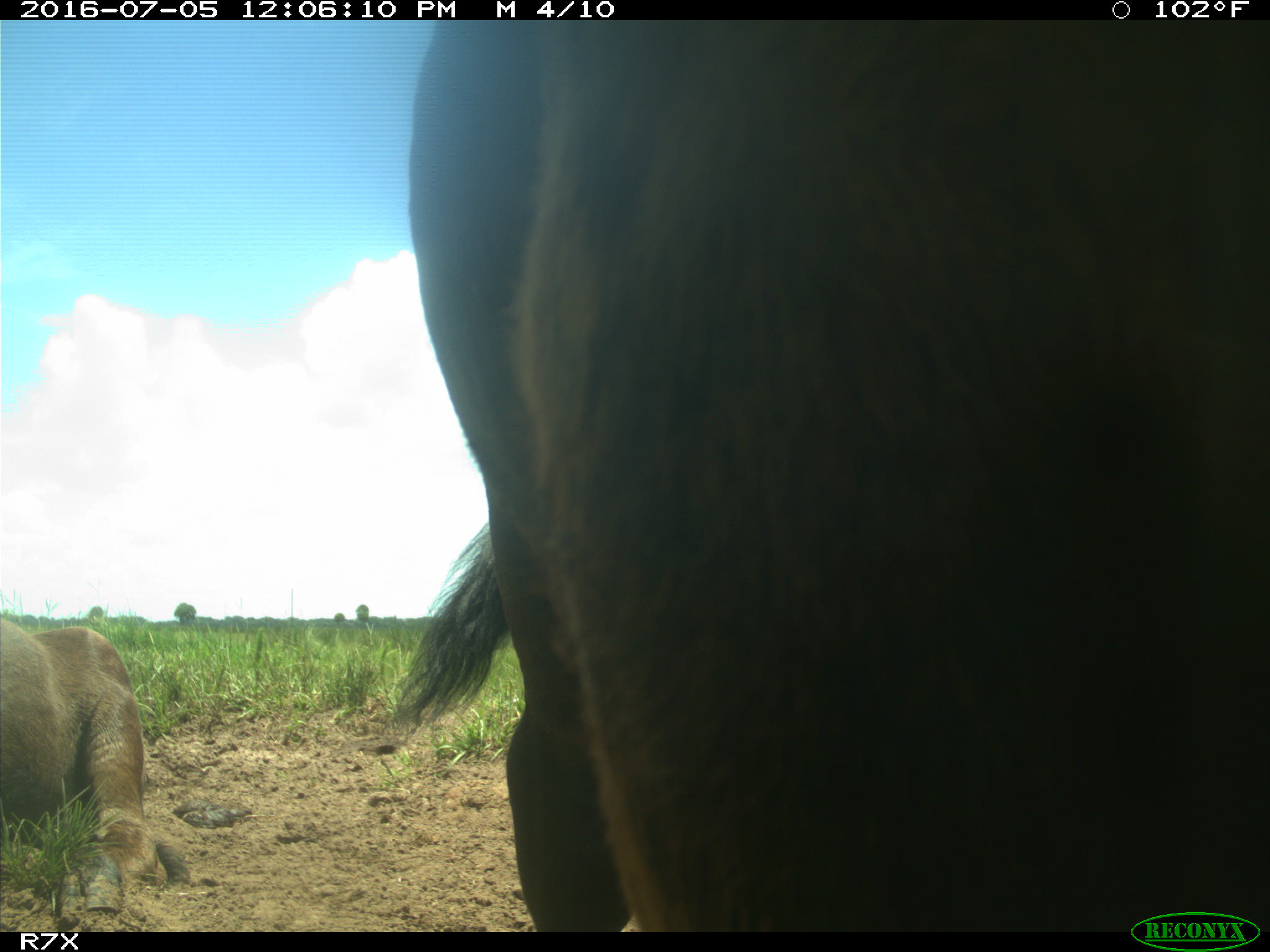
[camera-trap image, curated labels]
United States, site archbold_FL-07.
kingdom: Animalia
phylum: Chordata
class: Mammalia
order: Artiodactyla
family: Bovidae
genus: Bos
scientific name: Bos taurus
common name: domestic cow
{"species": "Bos taurus (domestic cow)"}